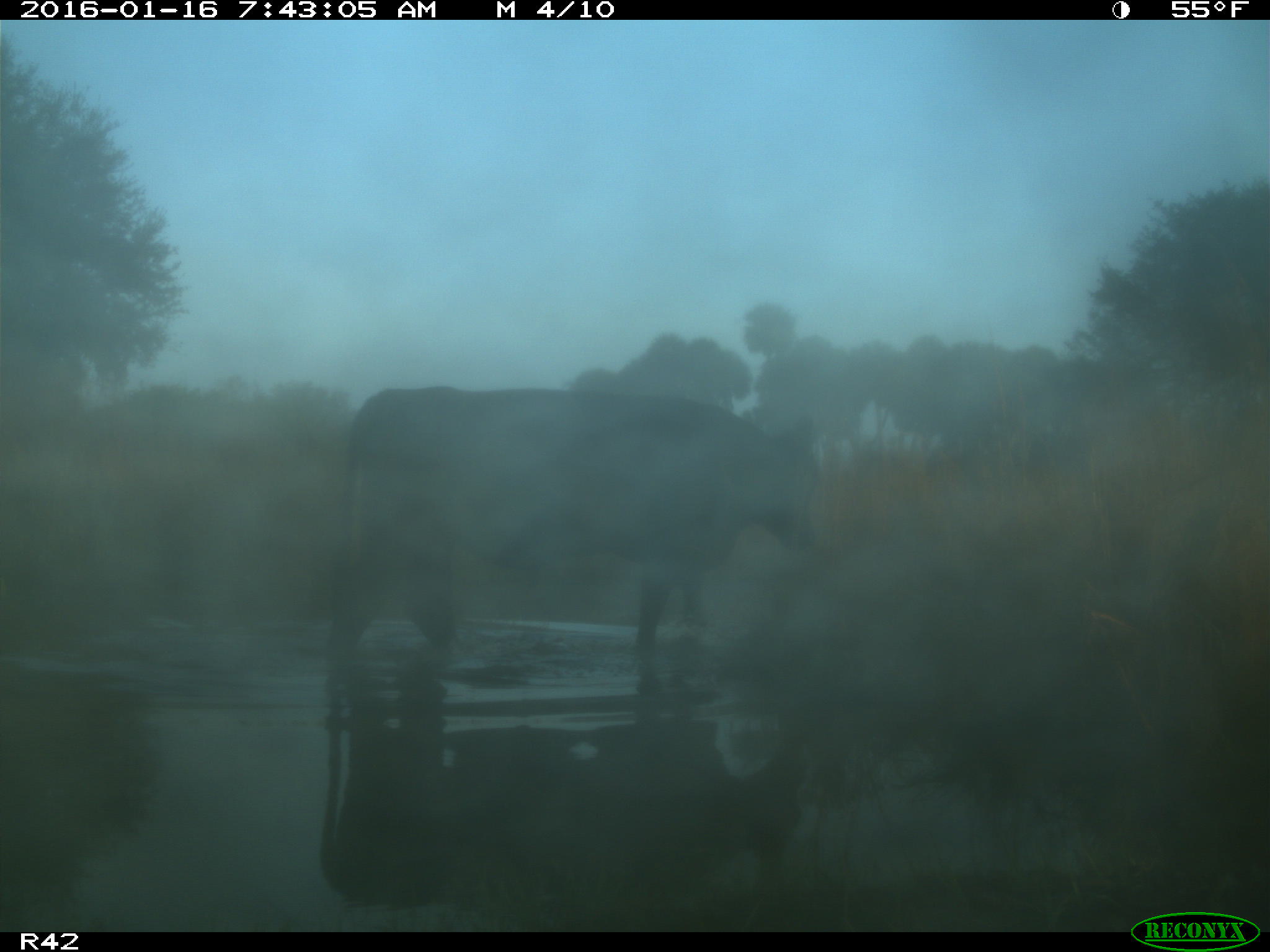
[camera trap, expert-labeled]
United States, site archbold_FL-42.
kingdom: Animalia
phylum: Chordata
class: Mammalia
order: Artiodactyla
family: Bovidae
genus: Bos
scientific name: Bos taurus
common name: domestic cow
Bos taurus (domestic cow).